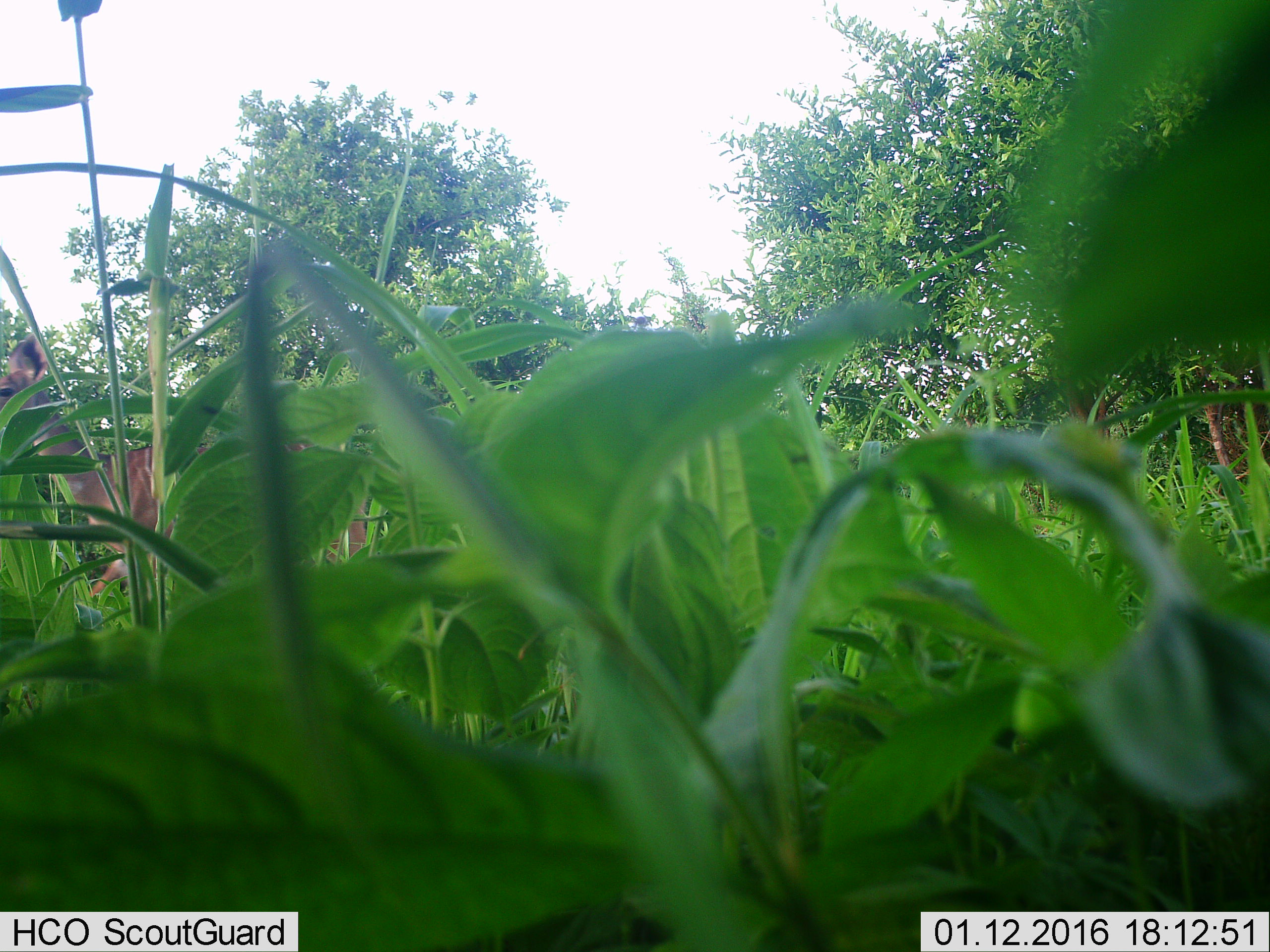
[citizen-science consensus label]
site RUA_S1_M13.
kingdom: Animalia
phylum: Chordata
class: Mammalia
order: Artiodactyla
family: Bovidae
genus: Tragelaphus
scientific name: Tragelaphus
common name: kudu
Kudu (Tragelaphus), count 1. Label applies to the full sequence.